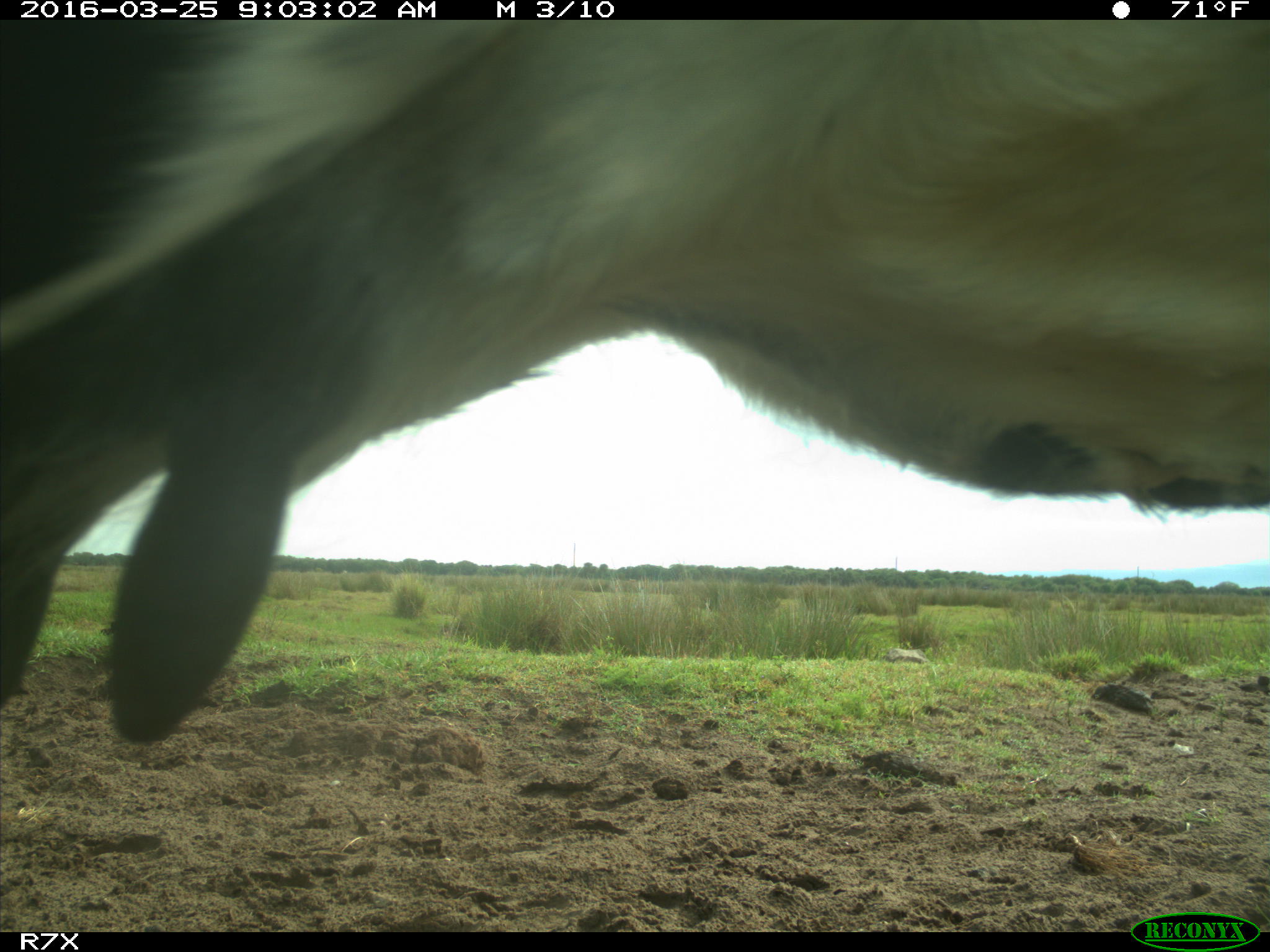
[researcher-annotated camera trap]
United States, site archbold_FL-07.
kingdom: Animalia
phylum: Chordata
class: Mammalia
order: Artiodactyla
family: Bovidae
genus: Bos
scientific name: Bos taurus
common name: domestic cow